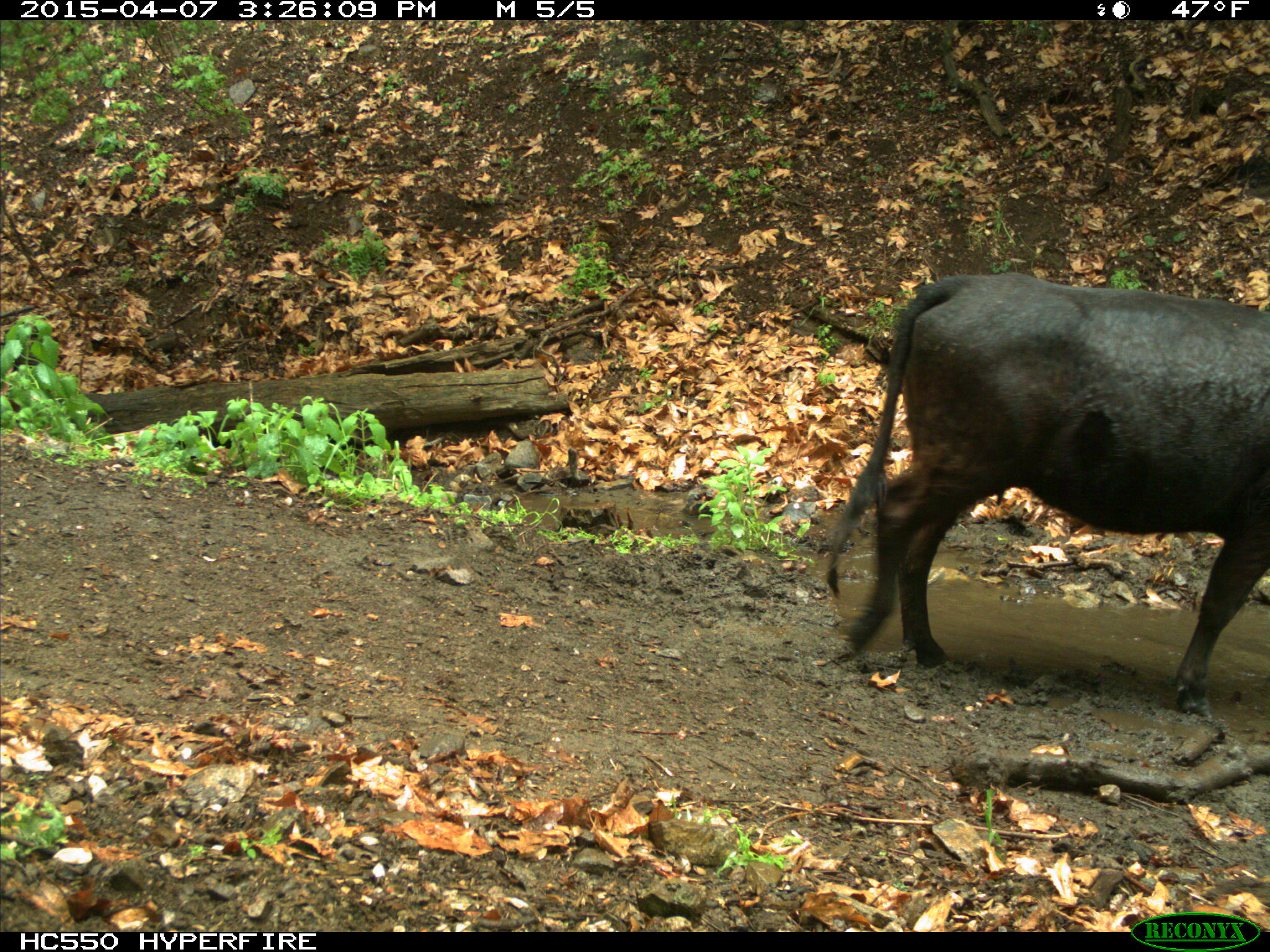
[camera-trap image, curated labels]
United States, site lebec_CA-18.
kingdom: Animalia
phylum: Chordata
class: Mammalia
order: Artiodactyla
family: Bovidae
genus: Bos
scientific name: Bos taurus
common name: domestic cow